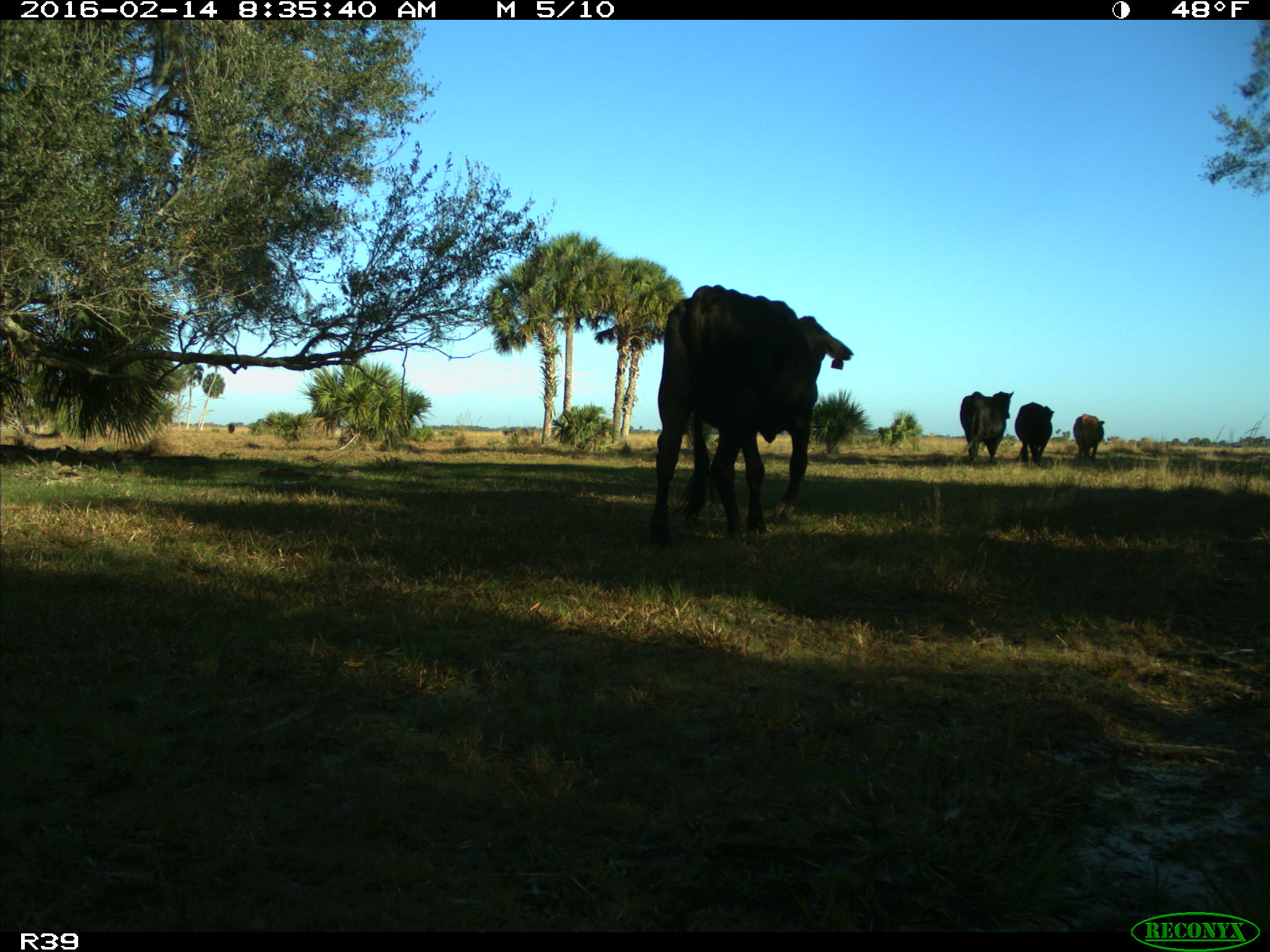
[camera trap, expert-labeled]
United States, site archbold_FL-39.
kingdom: Animalia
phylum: Chordata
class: Mammalia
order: Artiodactyla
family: Bovidae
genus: Bos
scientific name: Bos taurus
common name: domestic cow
Bos taurus (domestic cow).